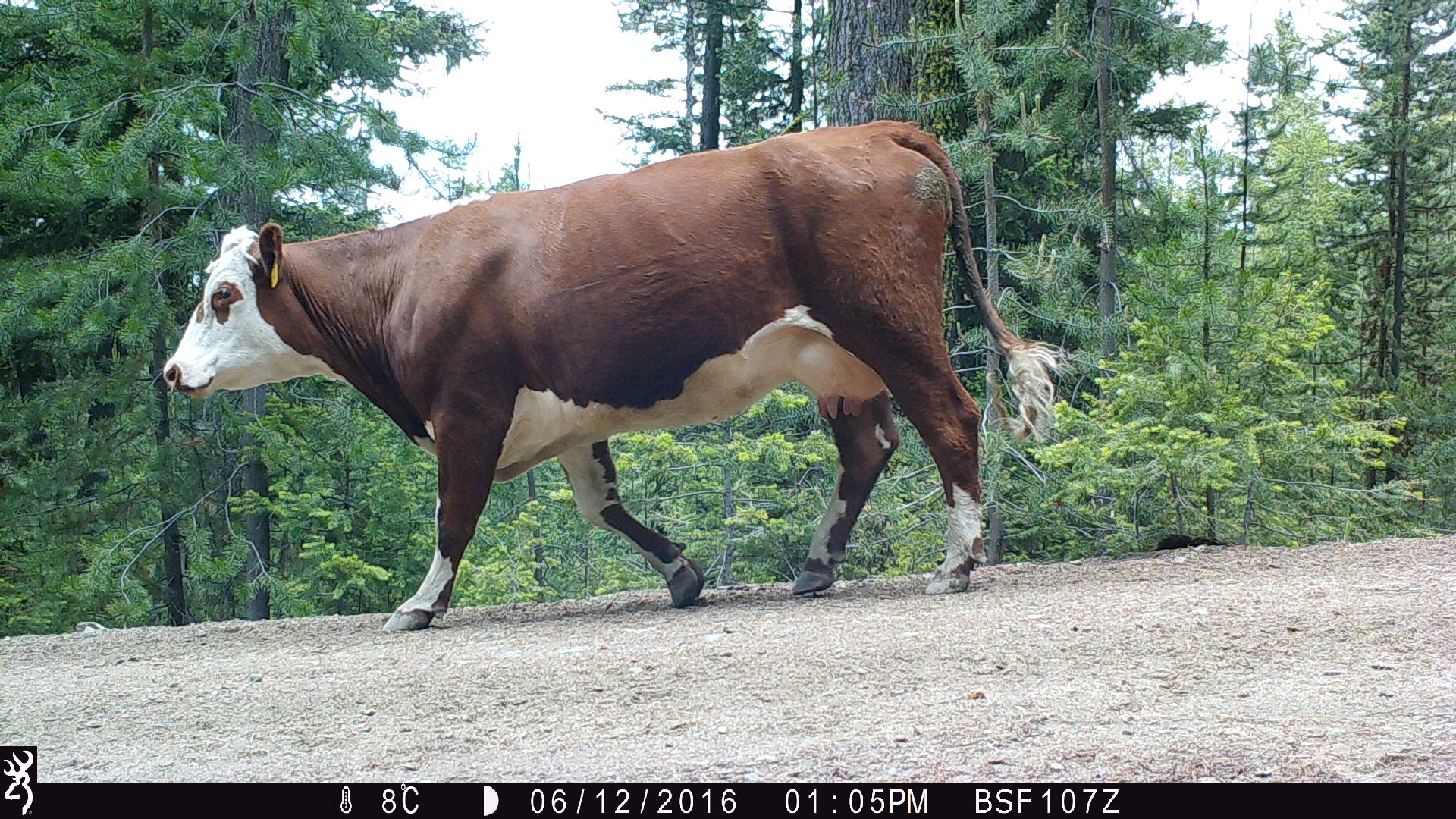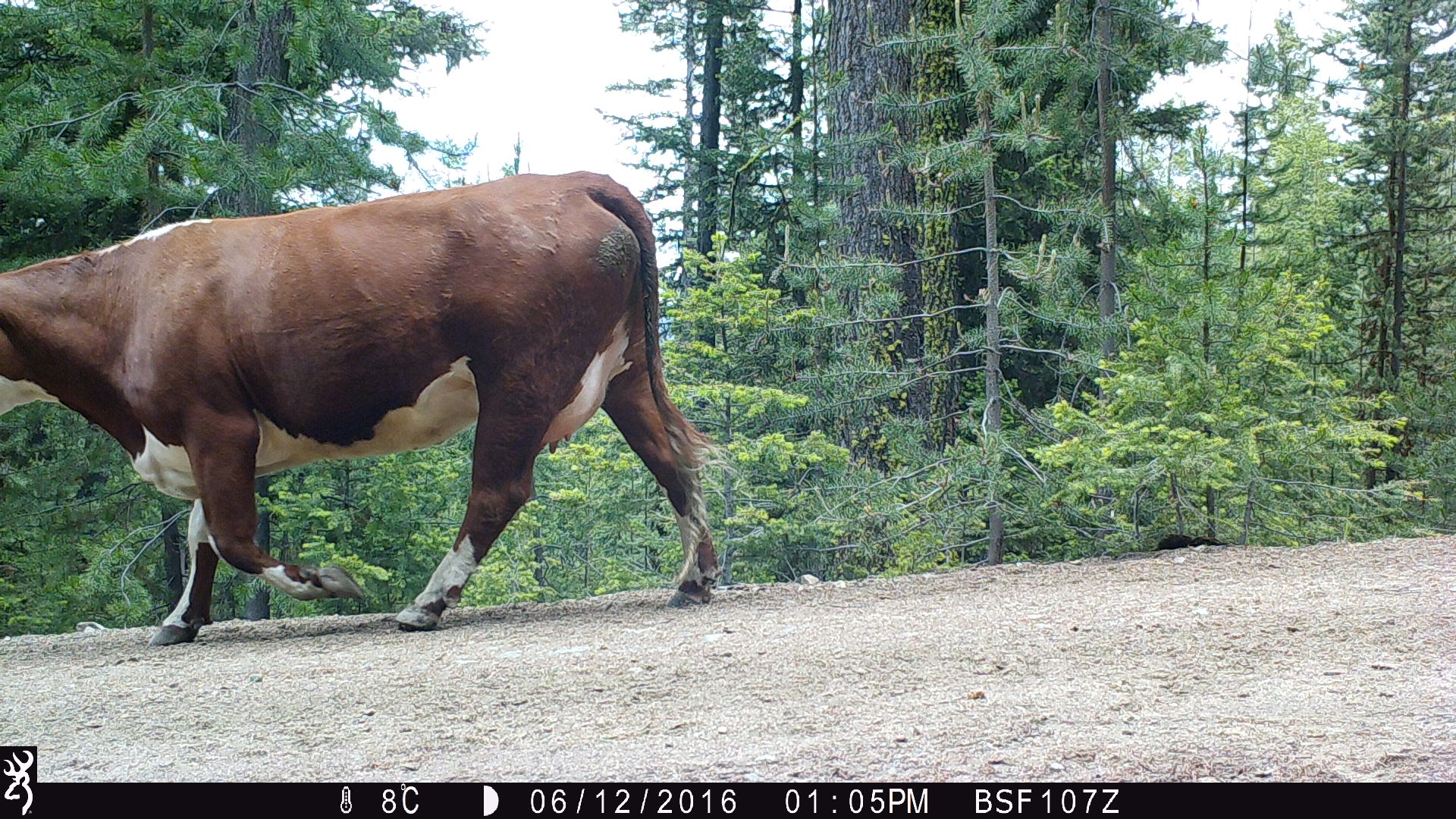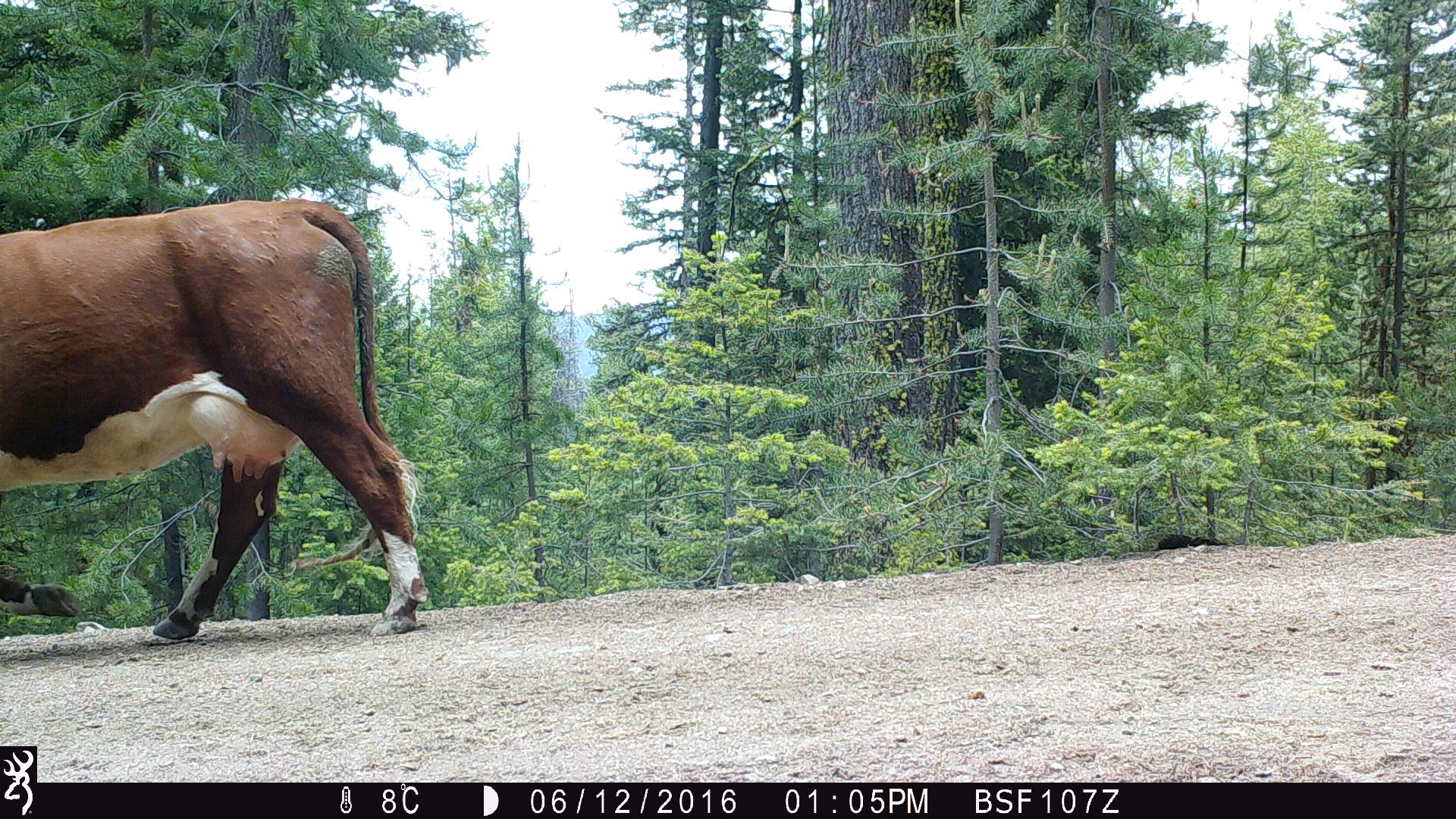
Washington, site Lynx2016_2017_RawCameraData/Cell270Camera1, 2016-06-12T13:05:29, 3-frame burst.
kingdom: Animalia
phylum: Chordata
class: Mammalia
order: Artiodactyla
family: Bovidae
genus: Bos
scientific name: Bos taurus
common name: domestic cattle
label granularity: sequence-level